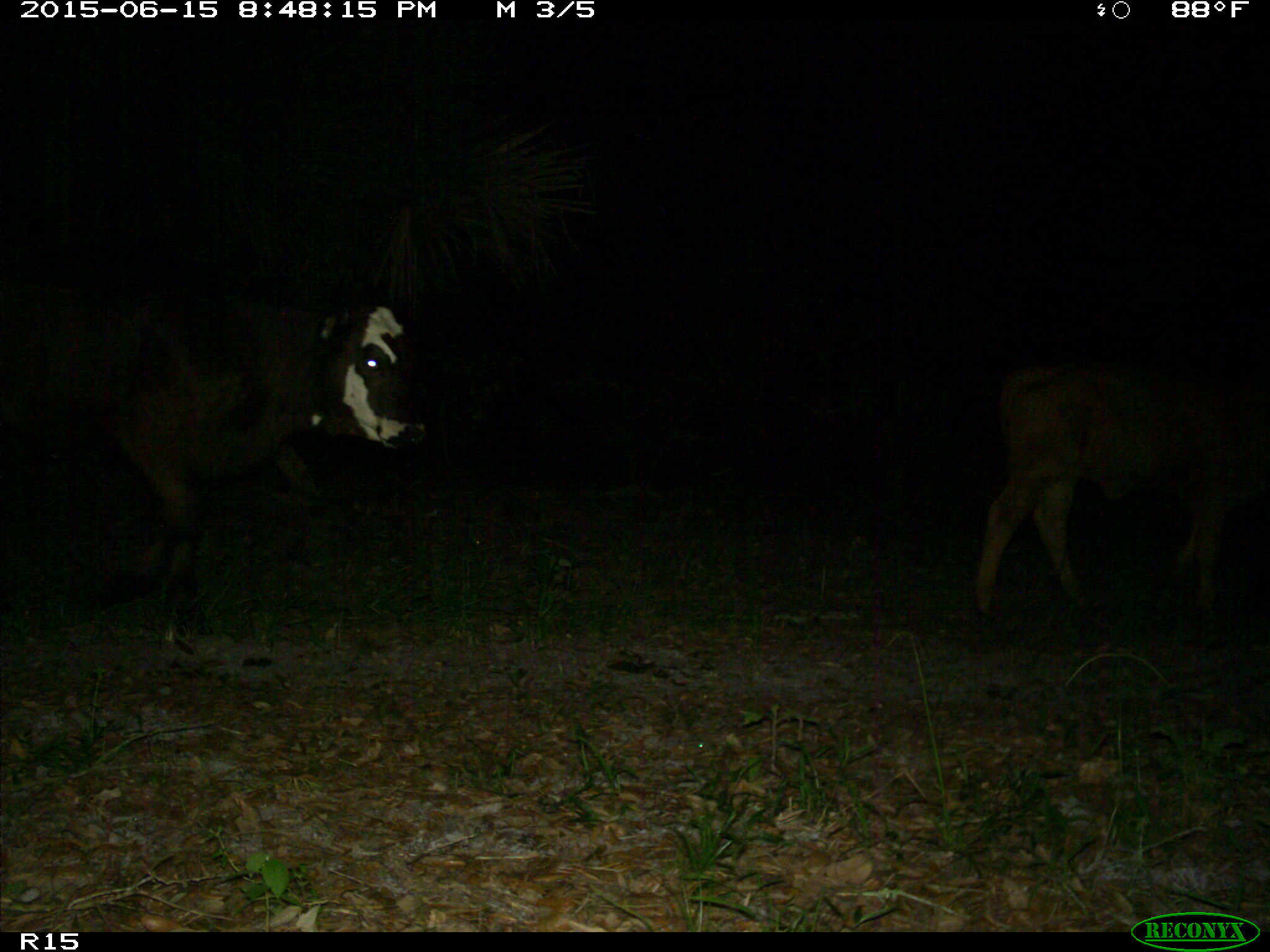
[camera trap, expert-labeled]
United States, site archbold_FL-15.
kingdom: Animalia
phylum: Chordata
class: Mammalia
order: Artiodactyla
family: Bovidae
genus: Bos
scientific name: Bos taurus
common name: domestic cow